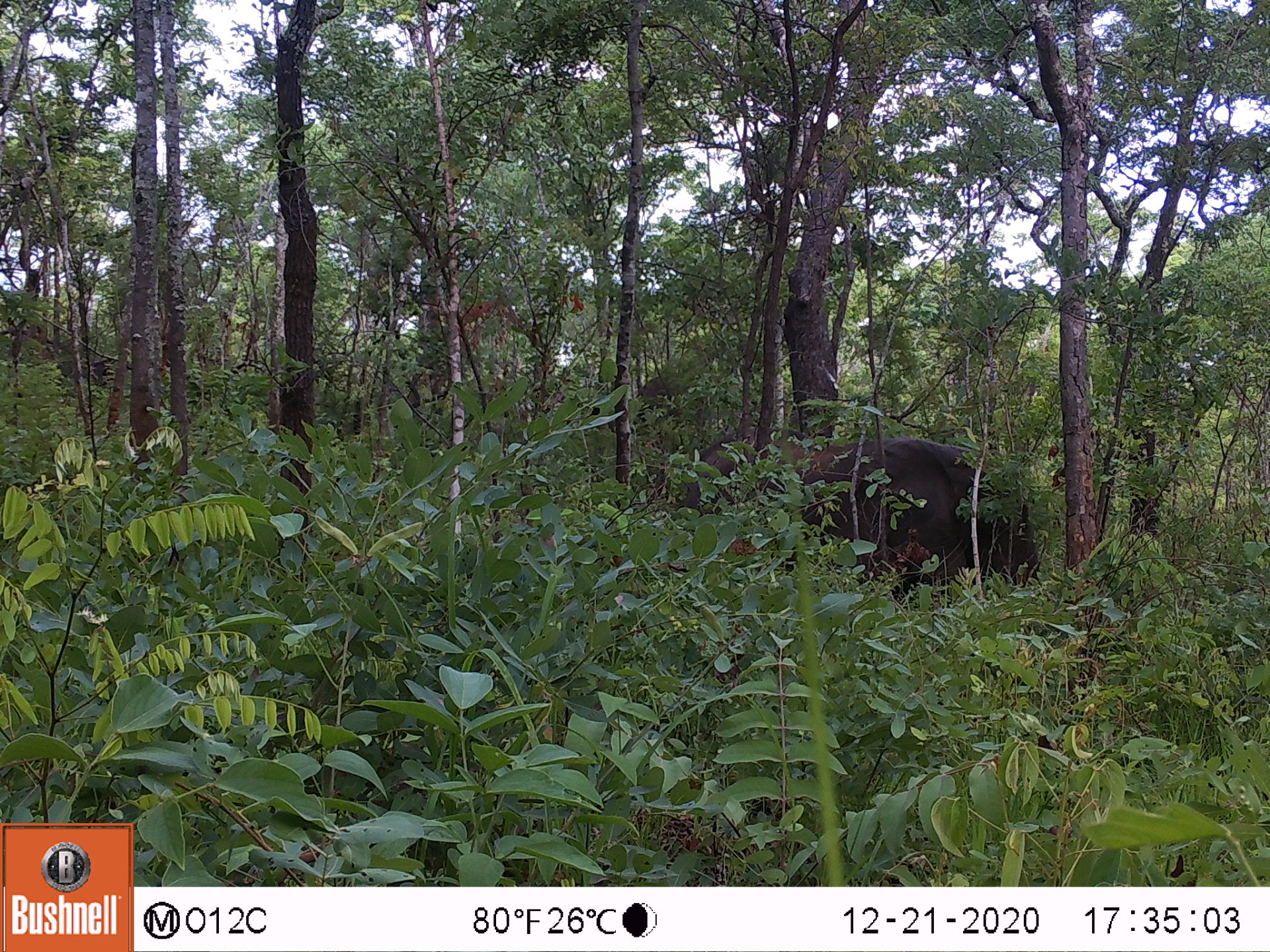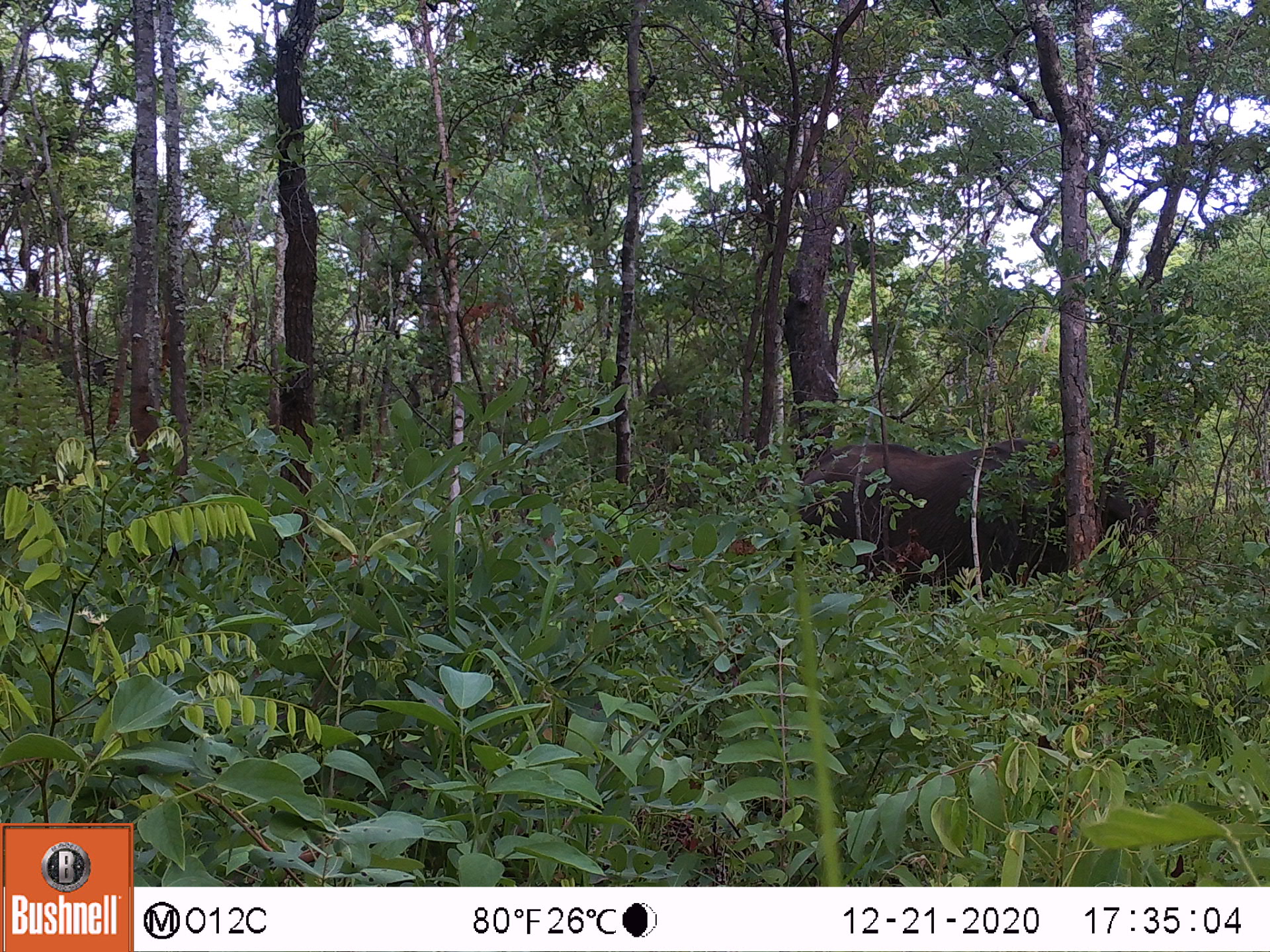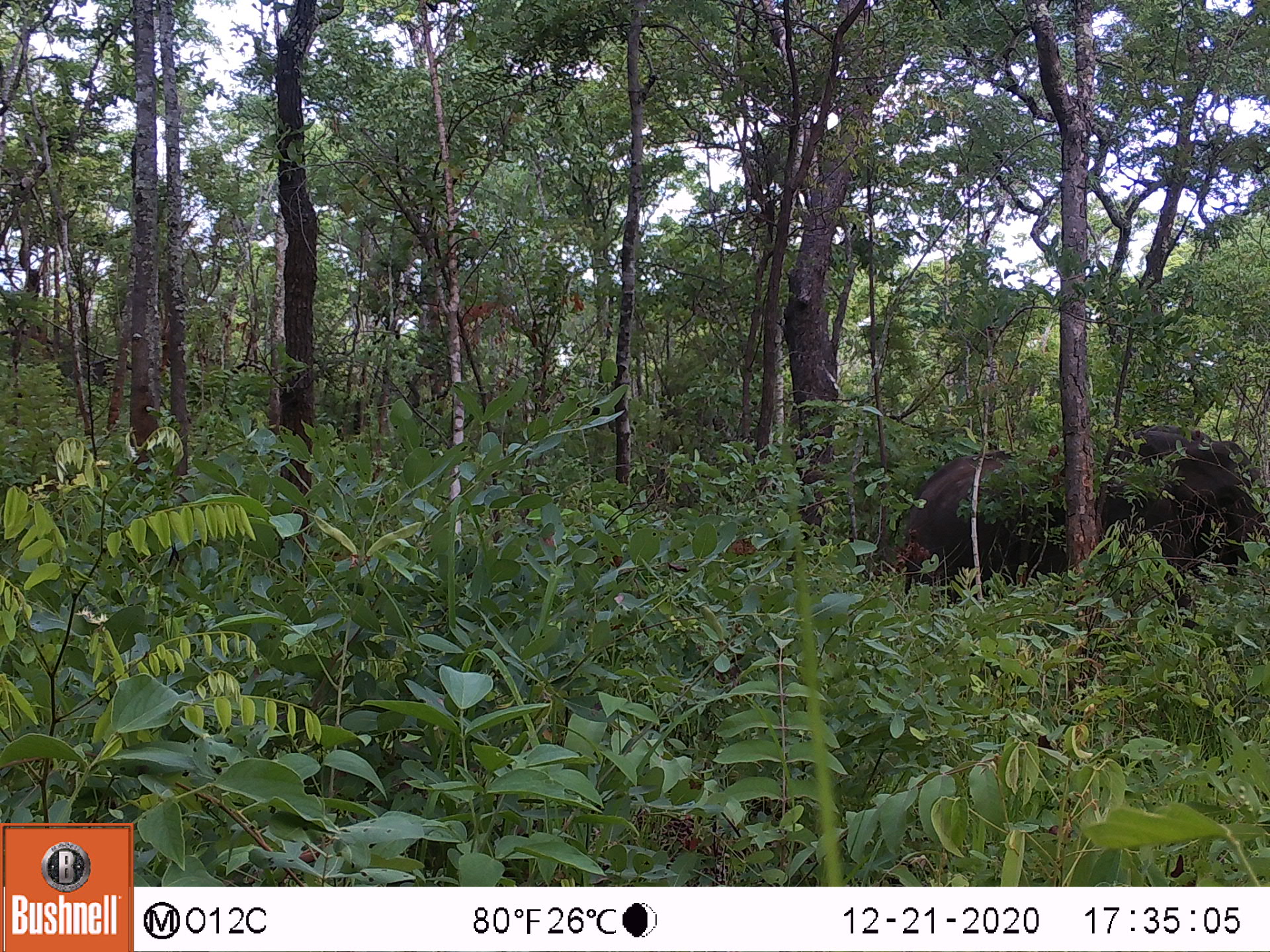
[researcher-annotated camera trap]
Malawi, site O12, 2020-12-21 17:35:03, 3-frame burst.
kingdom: Animalia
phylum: Chordata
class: Mammalia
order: Proboscidea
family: Elephantidae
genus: Loxodonta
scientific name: Loxodonta africana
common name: african savanna elephant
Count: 1.